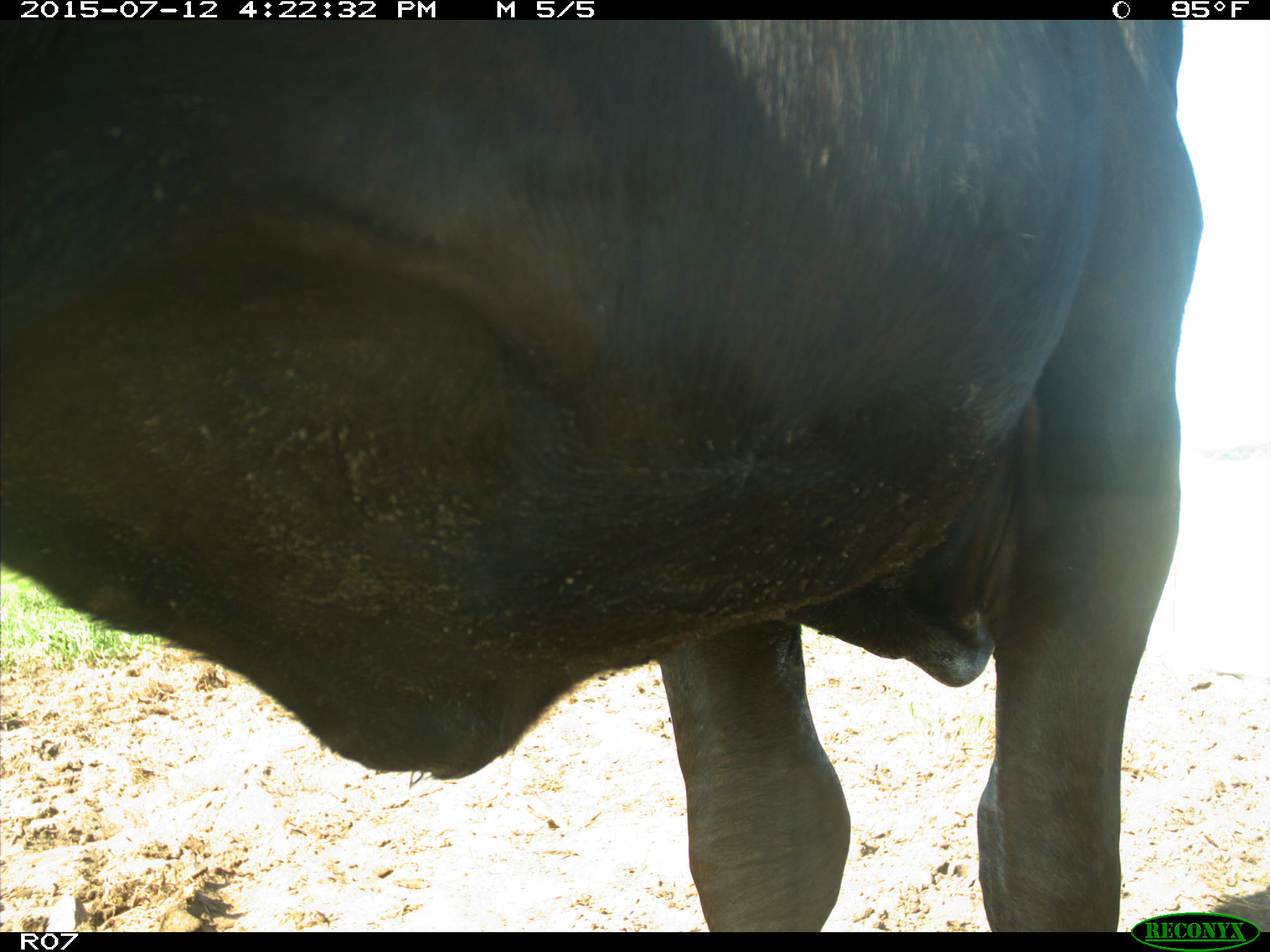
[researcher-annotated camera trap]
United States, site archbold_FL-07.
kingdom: Animalia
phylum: Chordata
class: Mammalia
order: Artiodactyla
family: Bovidae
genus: Bos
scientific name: Bos taurus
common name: domestic cow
Bos taurus (domestic cow).